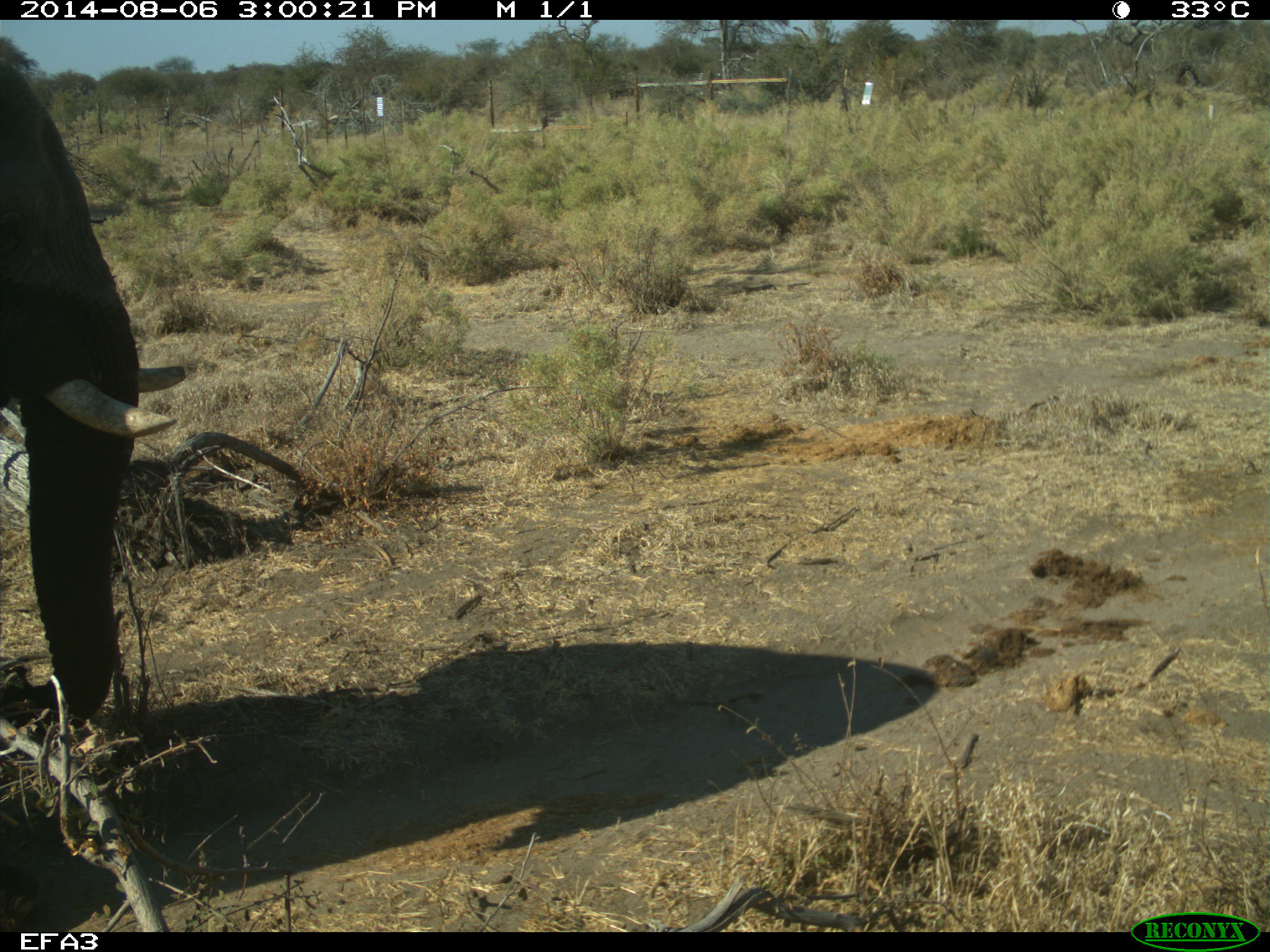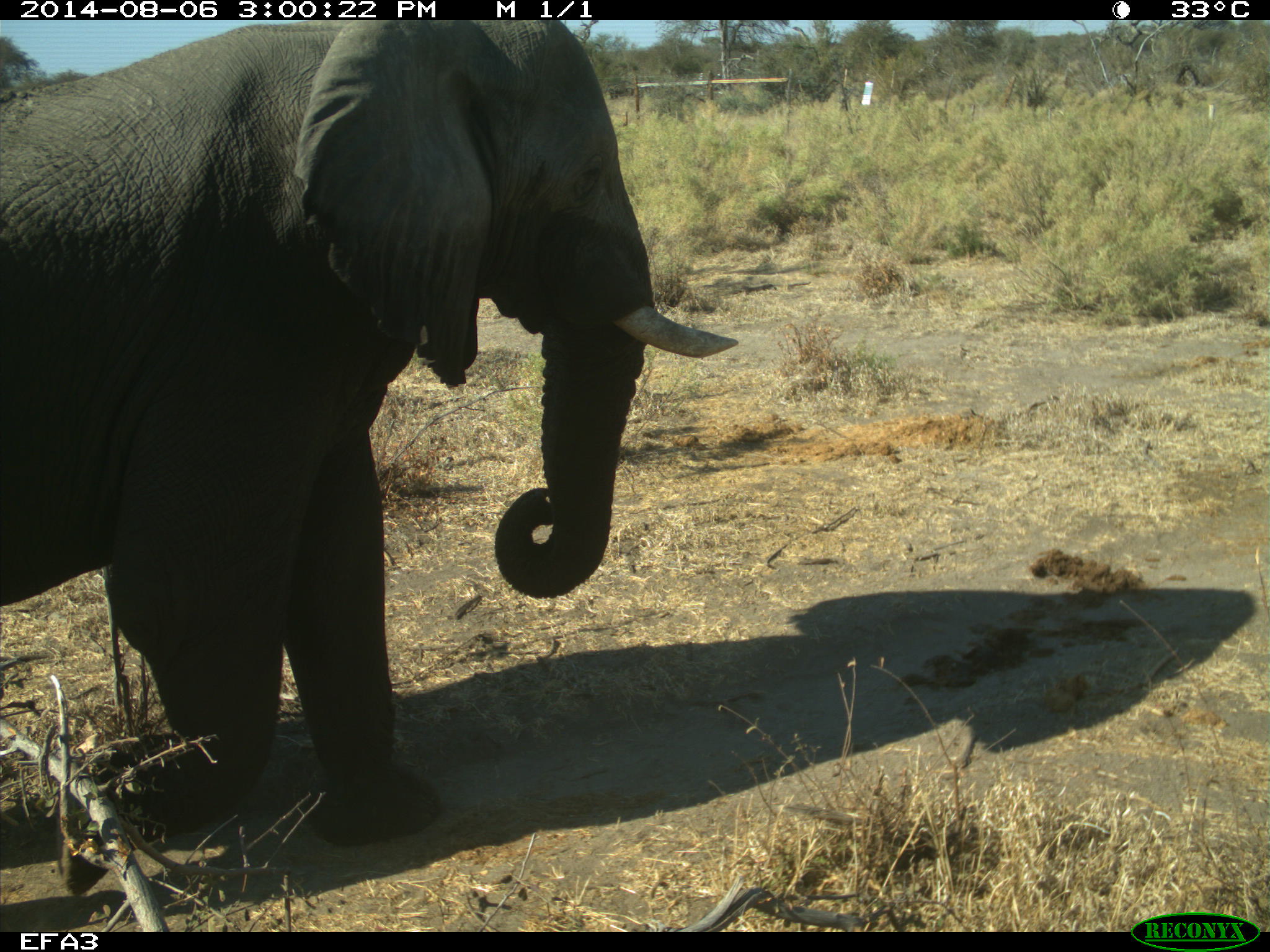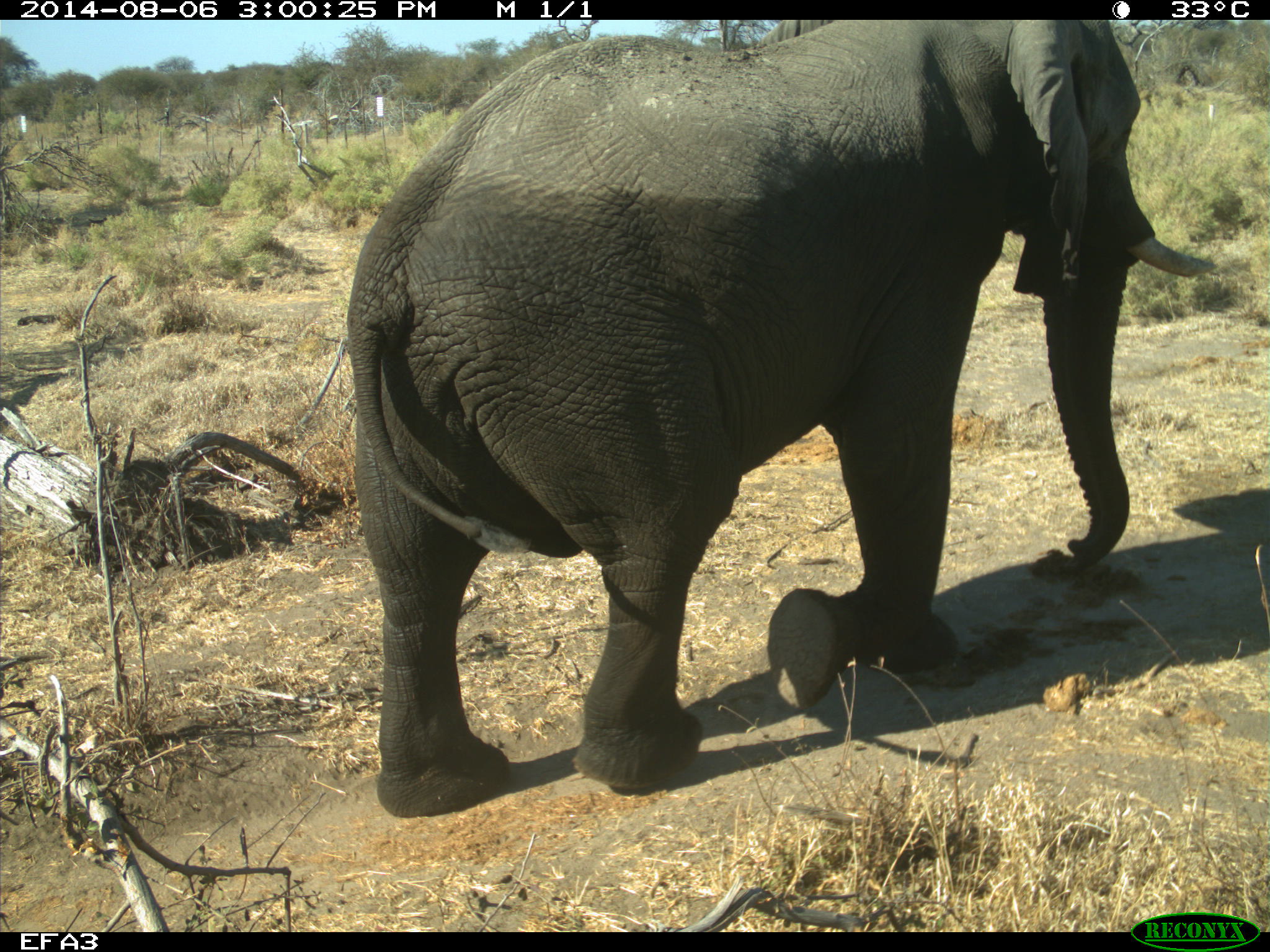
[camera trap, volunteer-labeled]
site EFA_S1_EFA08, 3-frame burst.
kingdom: Animalia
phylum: Chordata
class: Mammalia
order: Proboscidea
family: Elephantidae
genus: Loxodonta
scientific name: Loxodonta africana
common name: african bush elephant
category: elephant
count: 1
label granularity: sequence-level